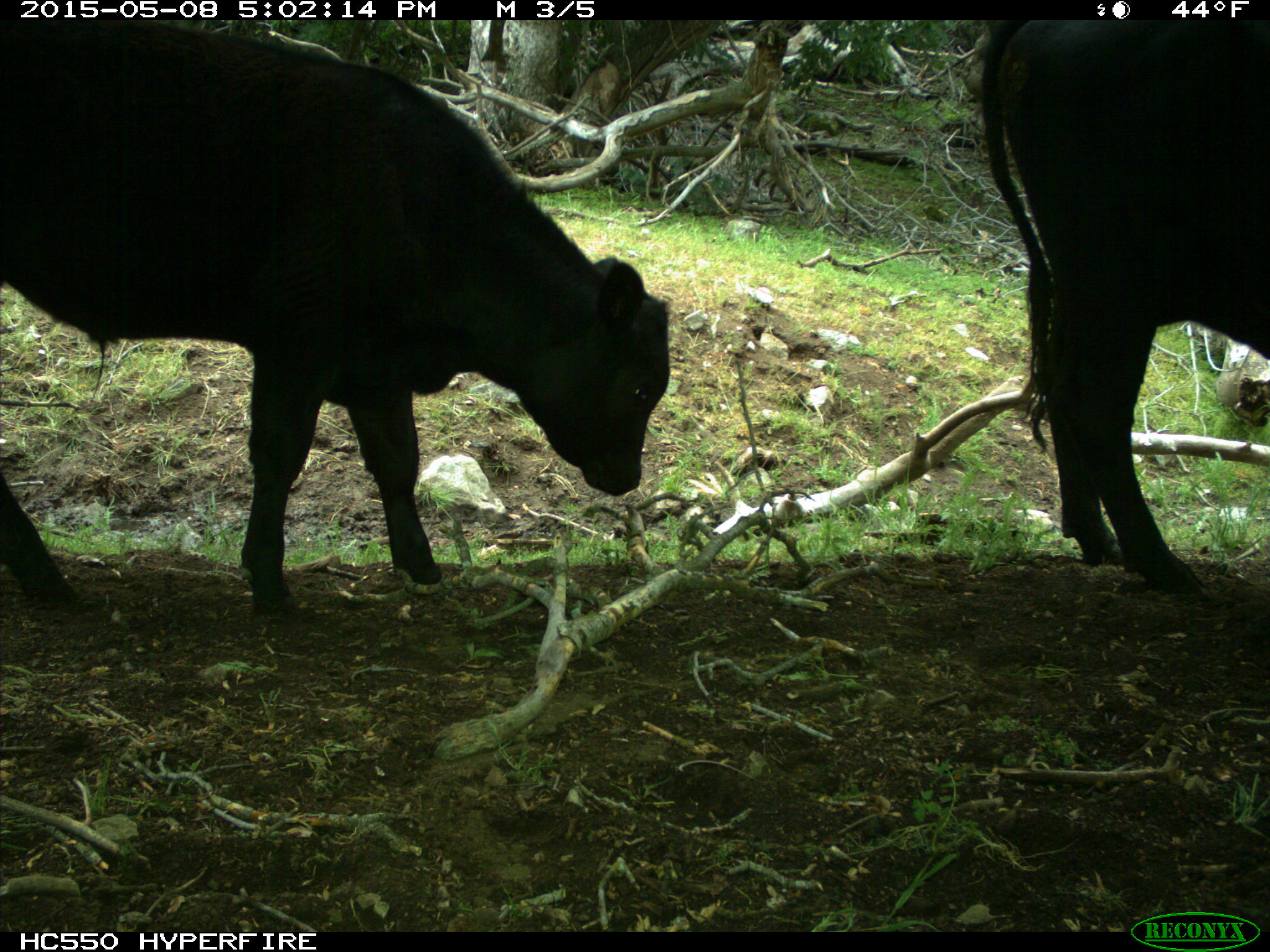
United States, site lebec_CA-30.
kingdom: Animalia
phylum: Chordata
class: Mammalia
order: Artiodactyla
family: Bovidae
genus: Bos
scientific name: Bos taurus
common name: domestic cow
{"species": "Bos taurus (domestic cow)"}